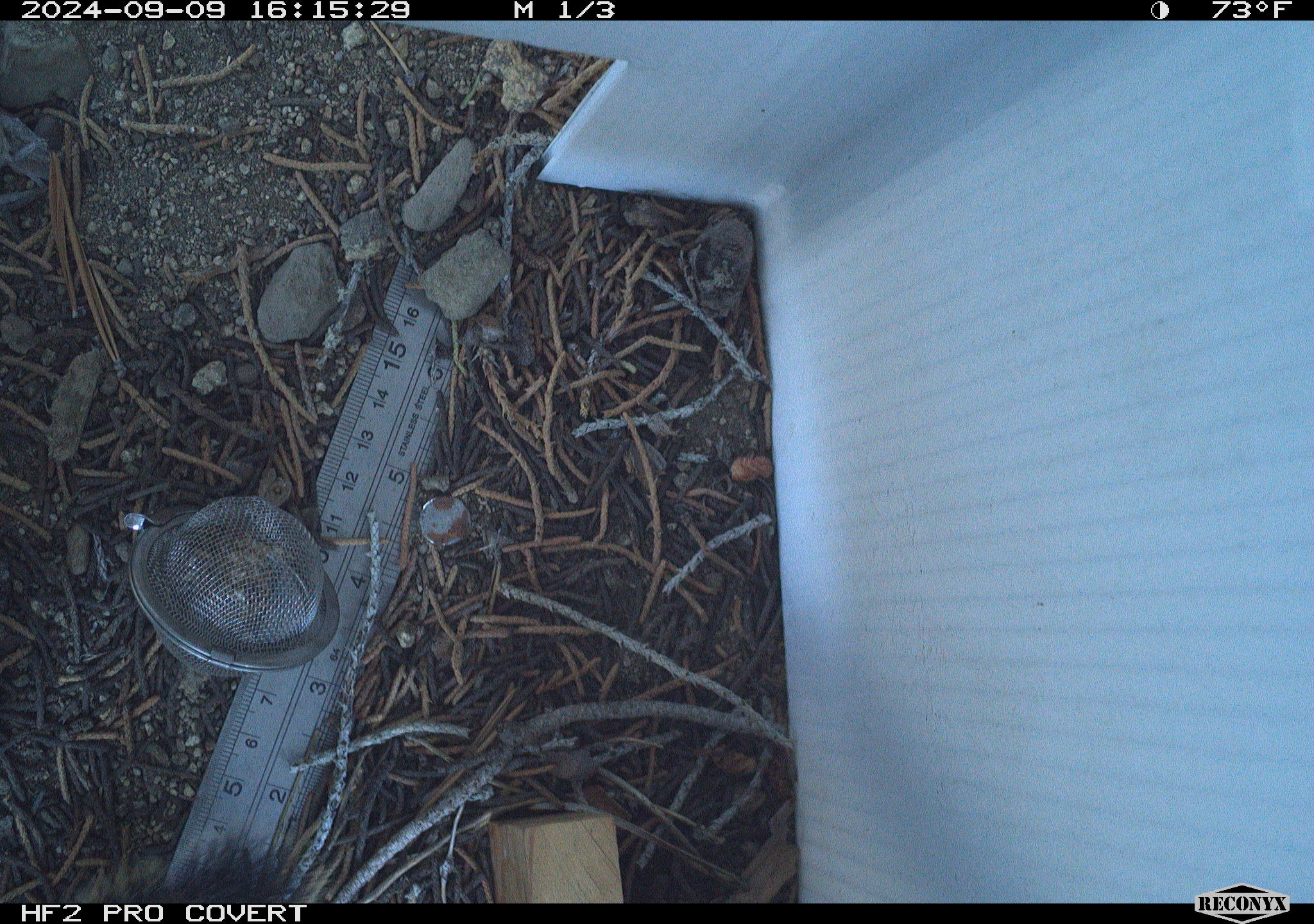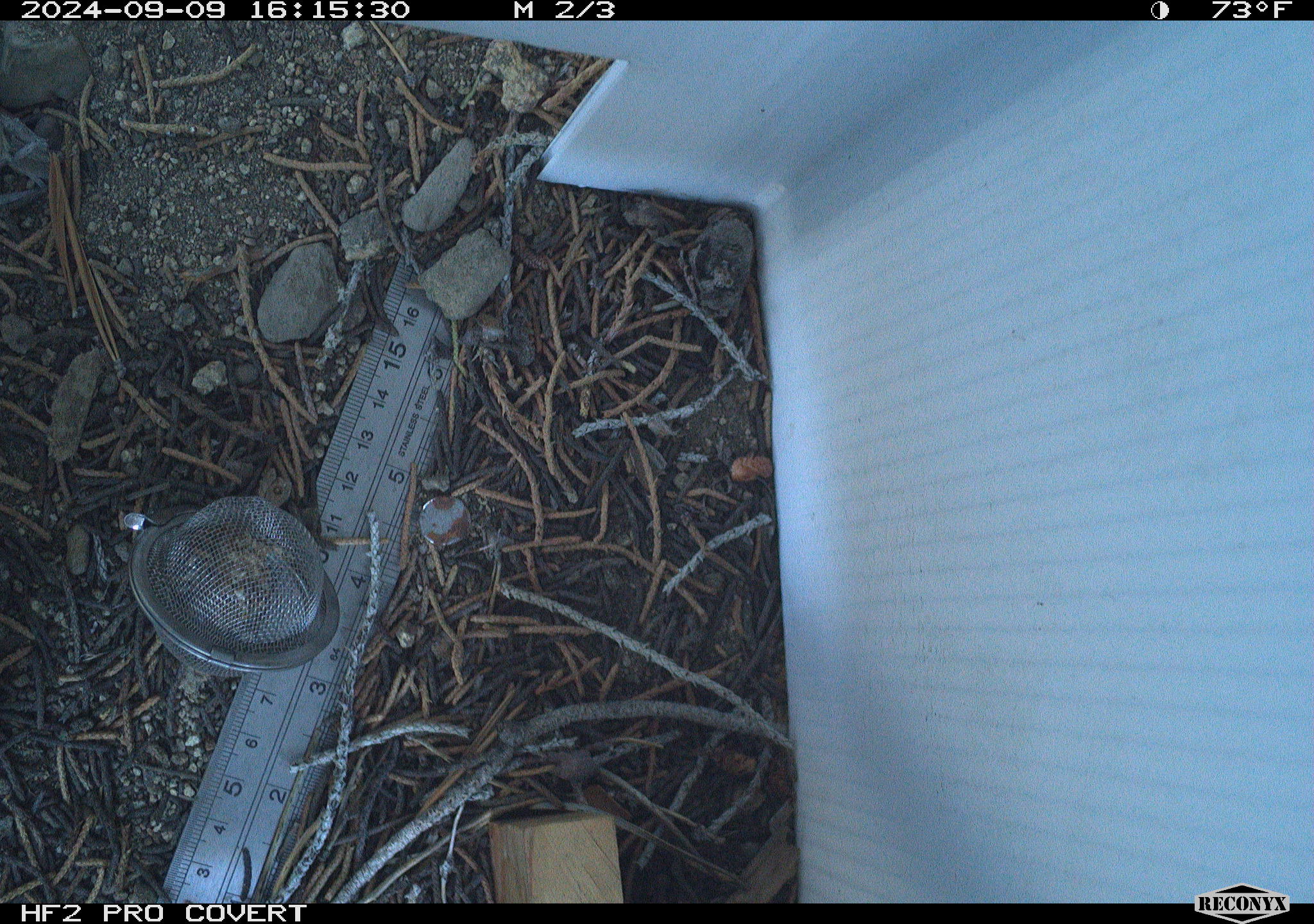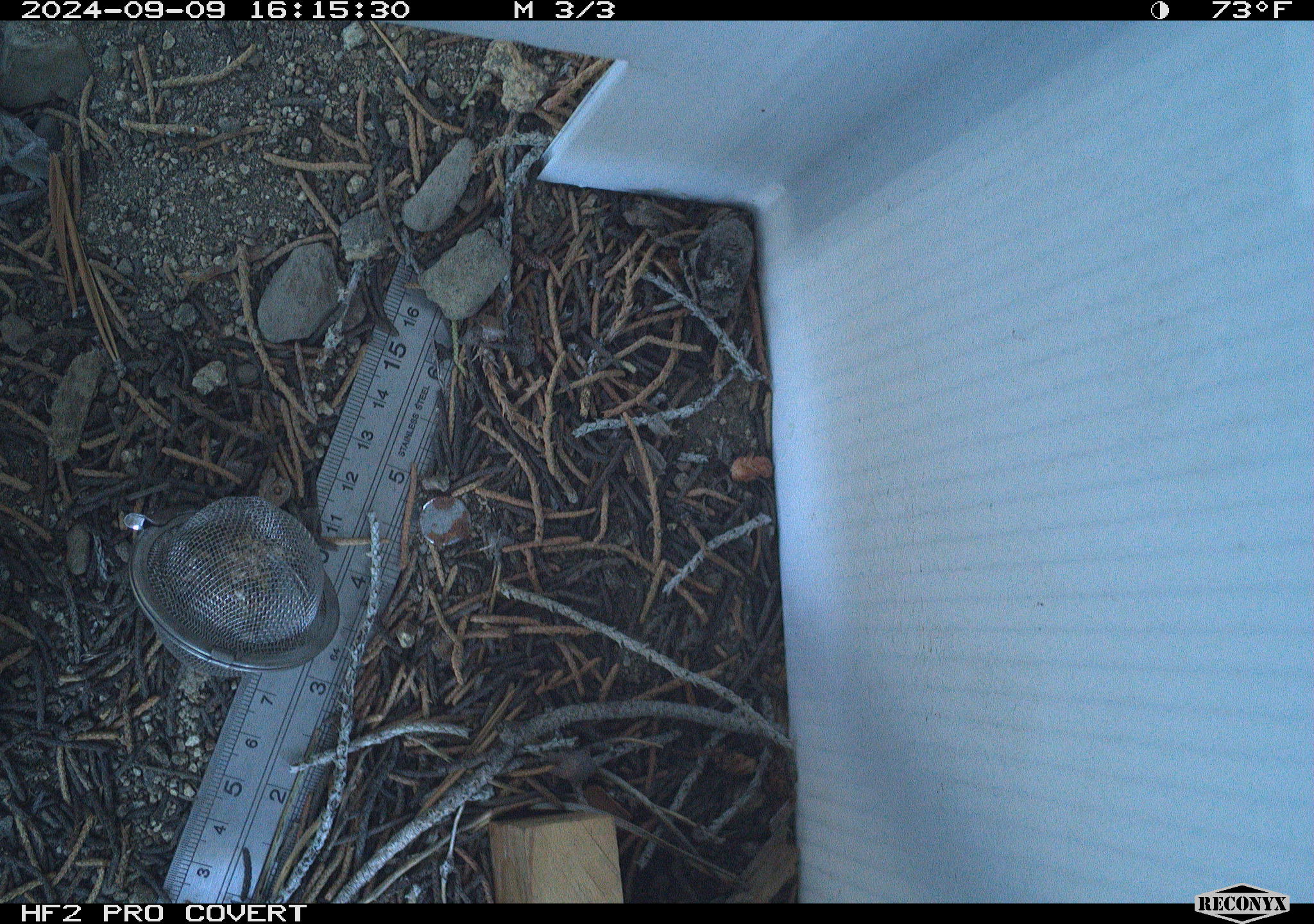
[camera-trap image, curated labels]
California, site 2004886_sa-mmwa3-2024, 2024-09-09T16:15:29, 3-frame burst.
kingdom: Animalia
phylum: Chordata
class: Mammalia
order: Rodentia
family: Sciuridae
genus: Neotamias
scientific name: Neotamias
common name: western chipmunks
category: neotamias species